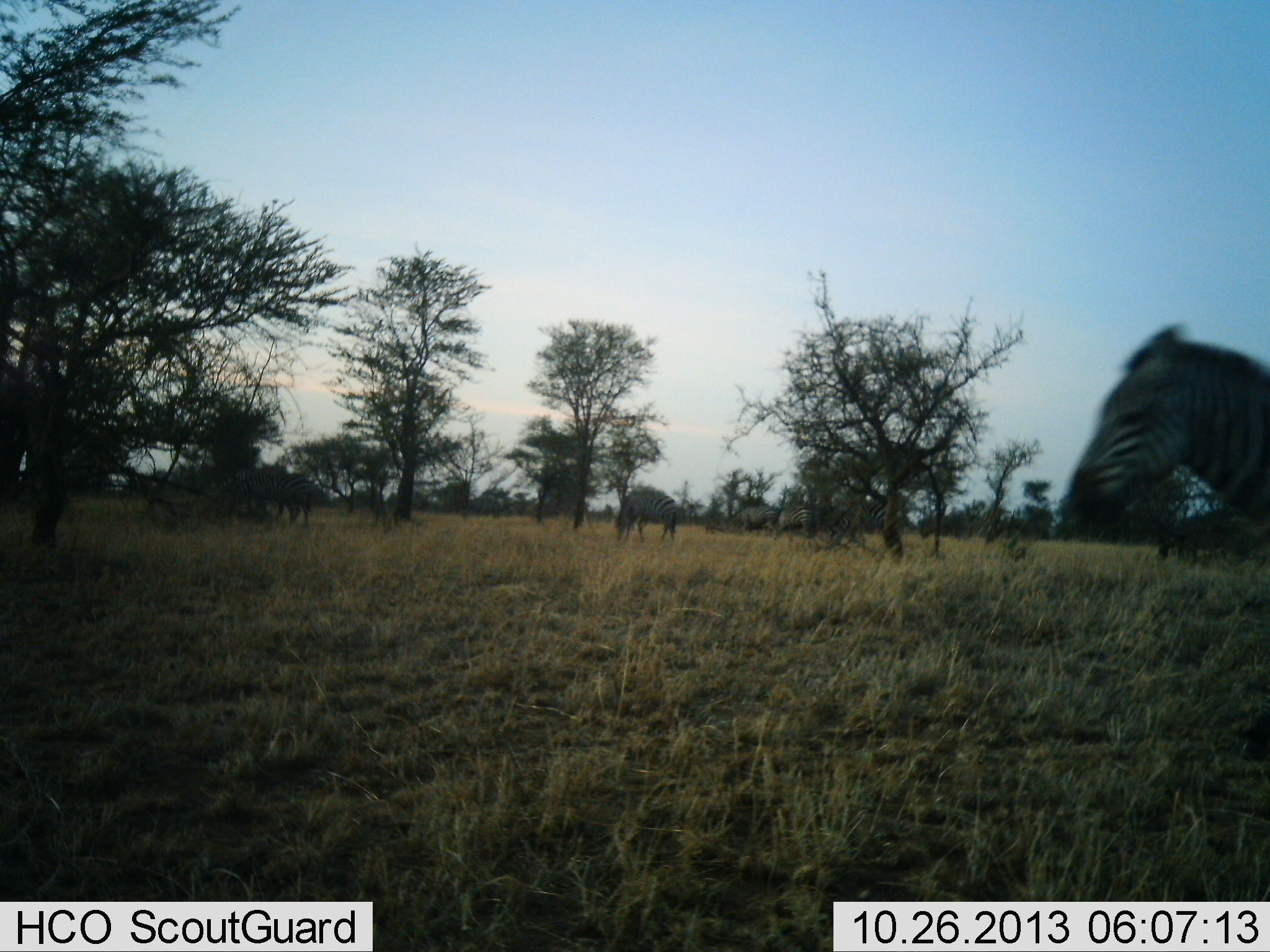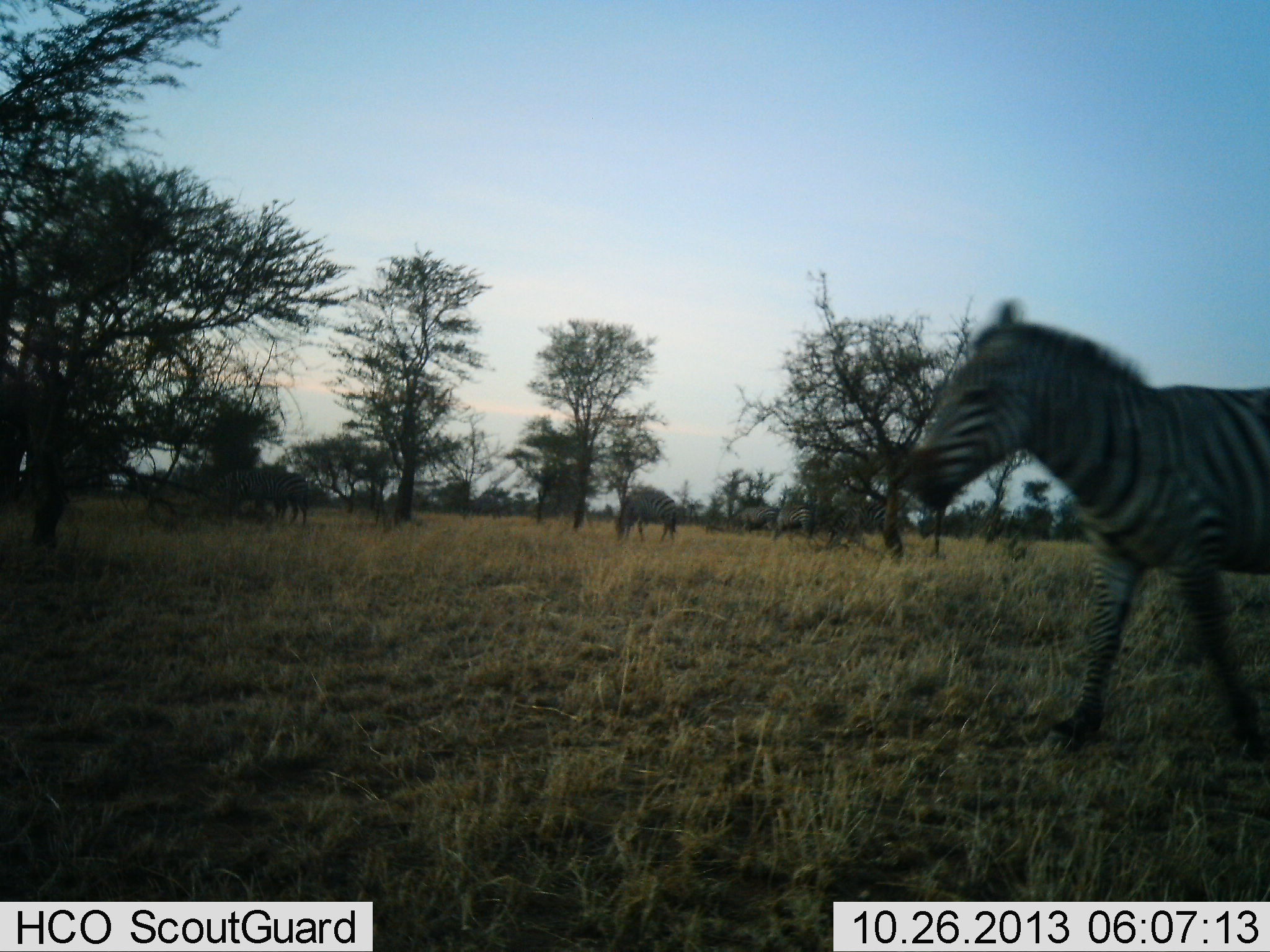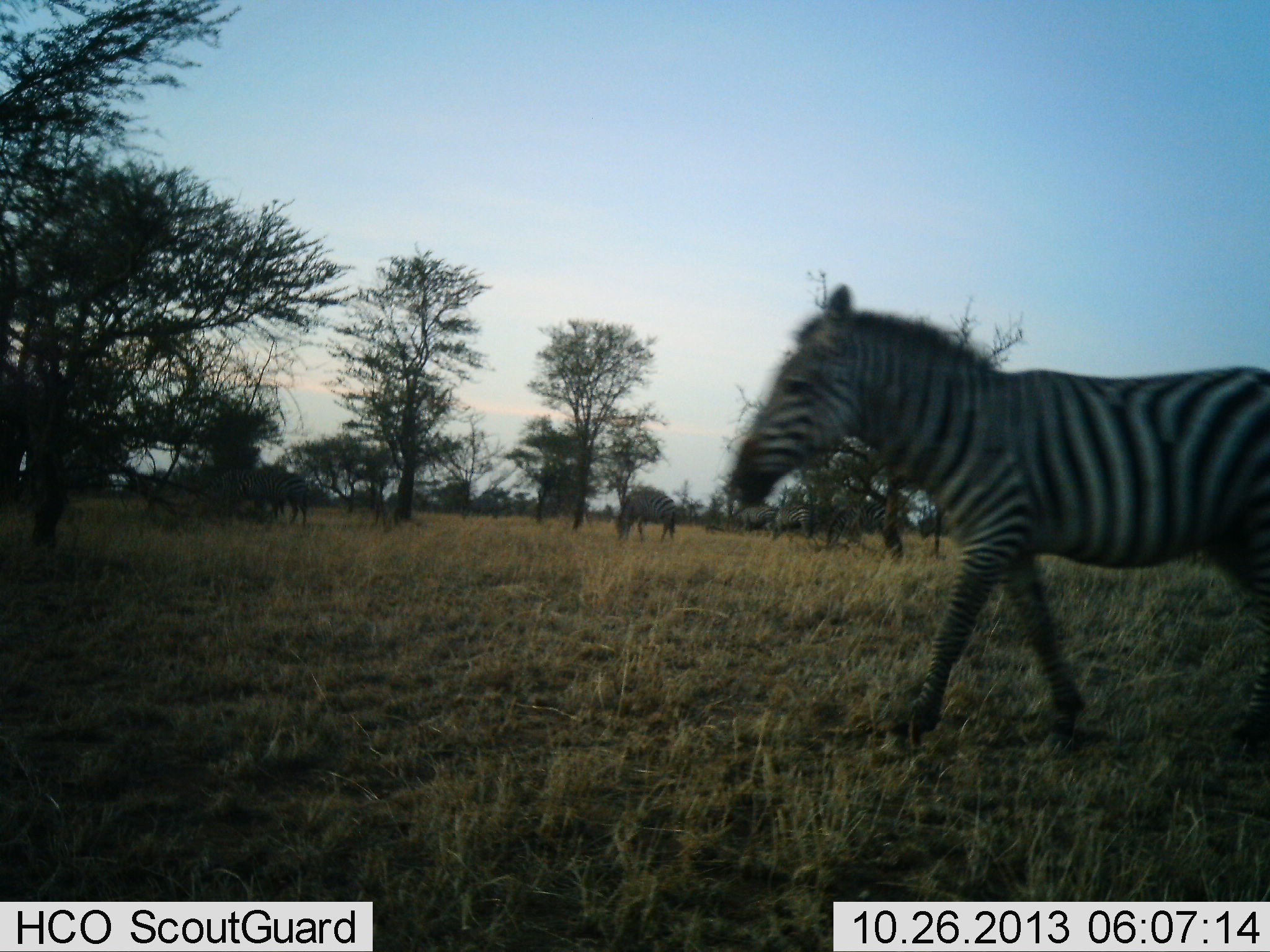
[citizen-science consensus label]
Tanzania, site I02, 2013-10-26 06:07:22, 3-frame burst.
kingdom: Animalia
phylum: Chordata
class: Mammalia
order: Perissodactyla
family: Equidae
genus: Equus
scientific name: Equus quagga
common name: plains zebra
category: zebra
Zebra (plains zebra) (Equus quagga), count 5. Behavior (volunteer vote fractions): standing 45%, resting 0%, moving 91%, interacting 0%. Young present (vote fraction): 0%. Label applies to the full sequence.